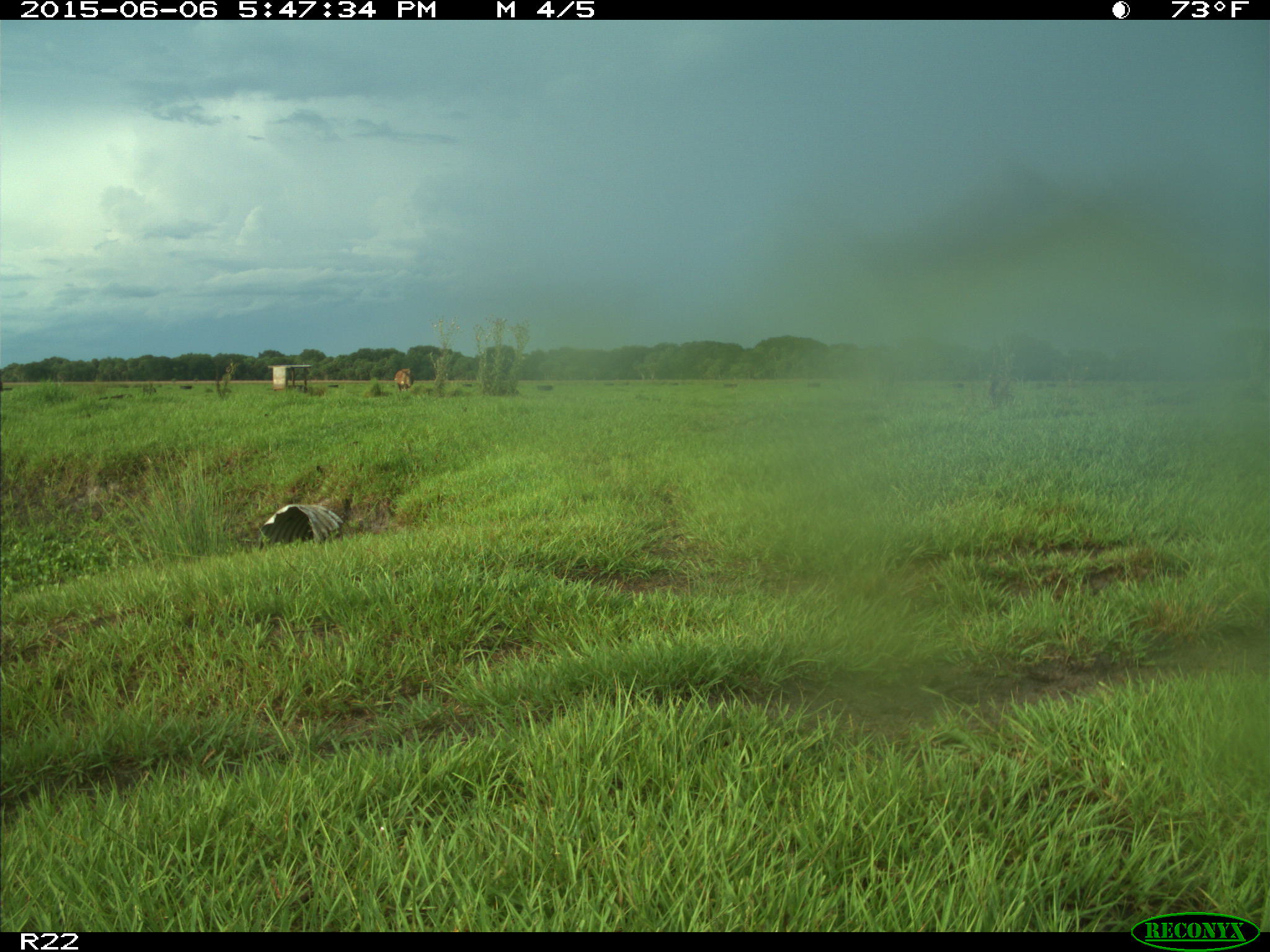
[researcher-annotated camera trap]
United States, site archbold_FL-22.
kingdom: Animalia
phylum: Chordata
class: Mammalia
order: Artiodactyla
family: Bovidae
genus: Bos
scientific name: Bos taurus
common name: domestic cow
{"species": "Bos taurus (domestic cow)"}